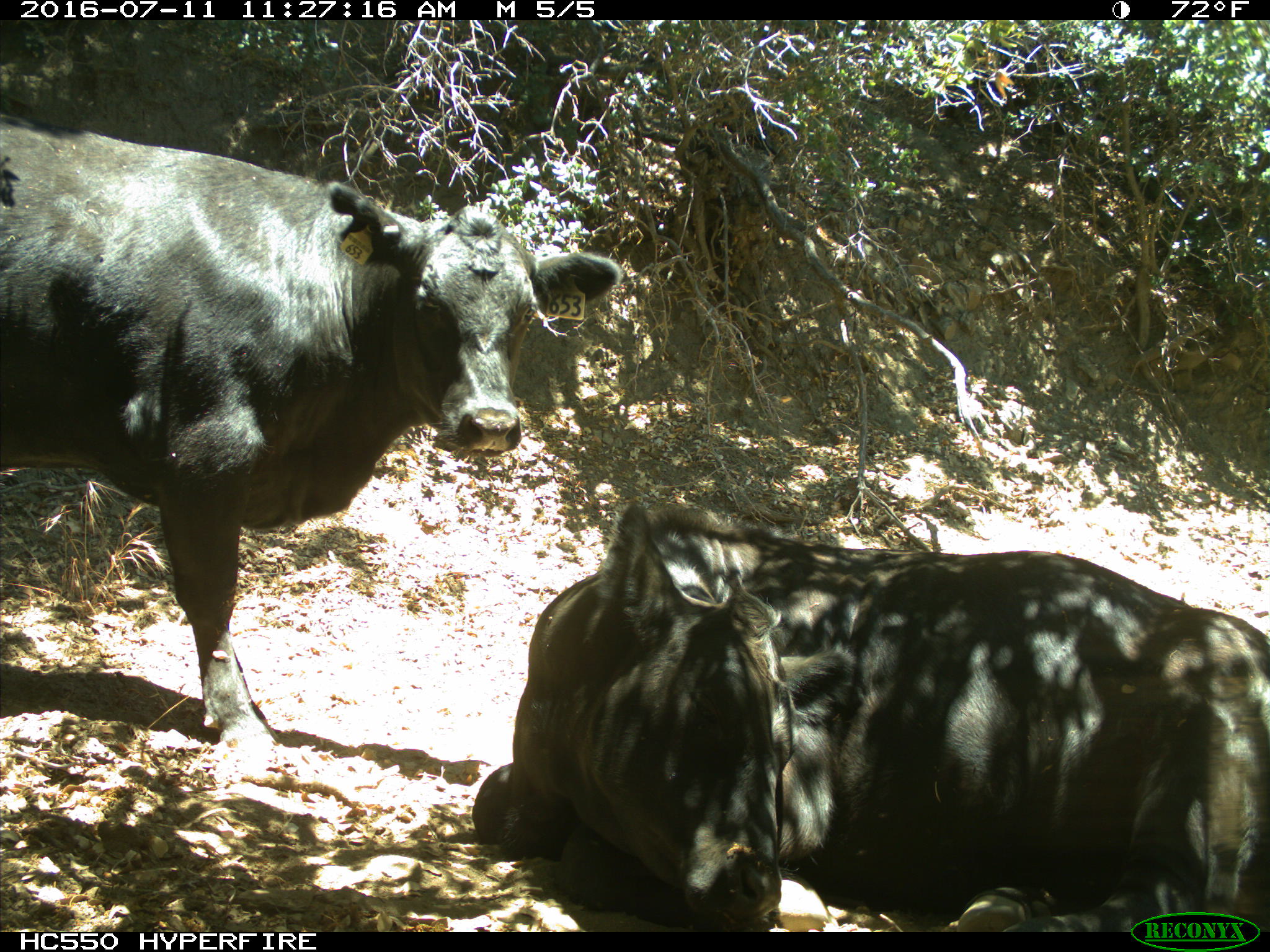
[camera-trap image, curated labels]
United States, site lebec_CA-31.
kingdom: Animalia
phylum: Chordata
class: Mammalia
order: Artiodactyla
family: Bovidae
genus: Bos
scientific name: Bos taurus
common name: domestic cow